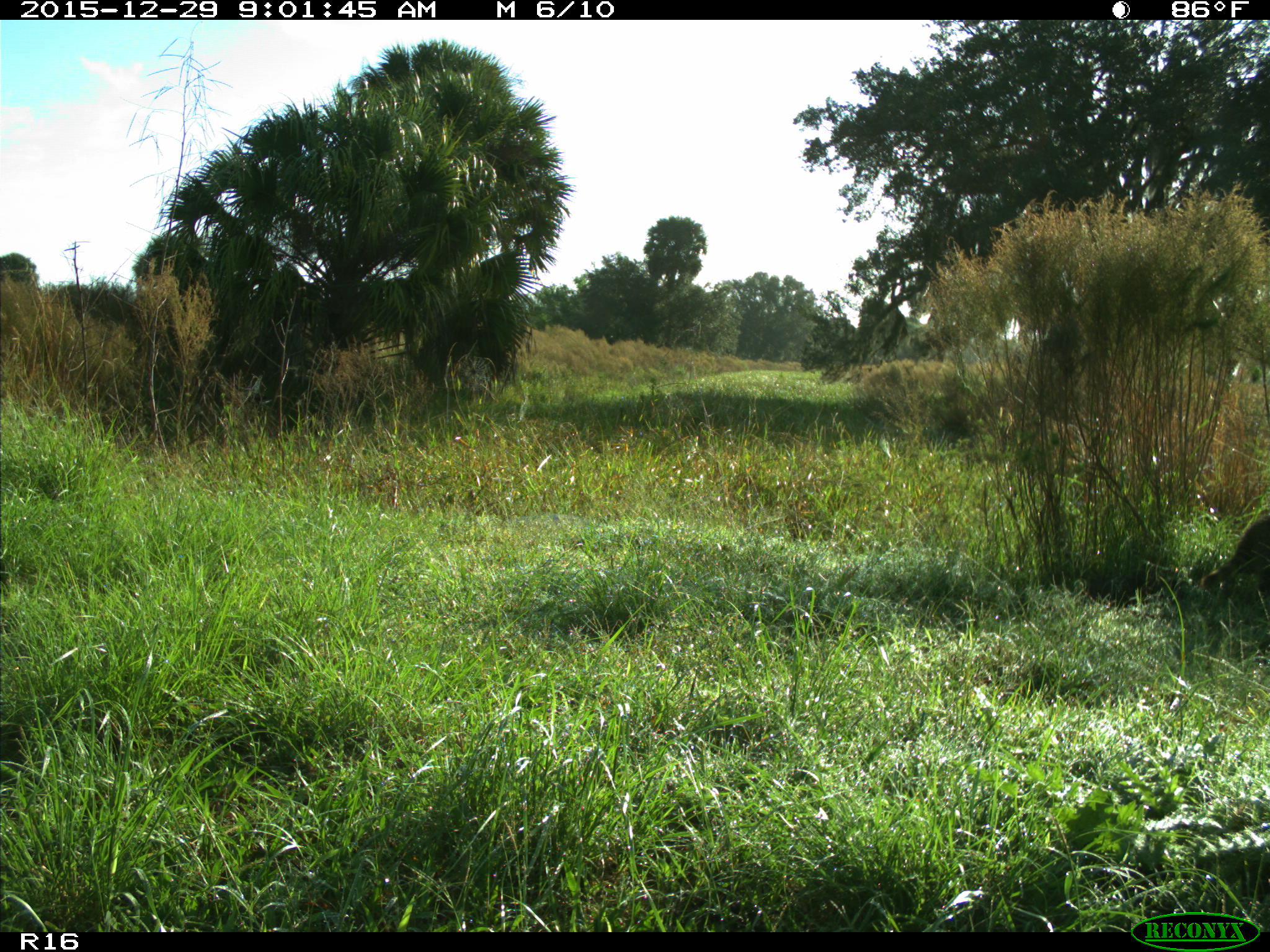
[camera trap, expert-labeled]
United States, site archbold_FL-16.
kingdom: Animalia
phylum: Chordata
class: Mammalia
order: Carnivora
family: Procyonidae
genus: Procyon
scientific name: Procyon lotor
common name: common raccoon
Procyon lotor (common raccoon).